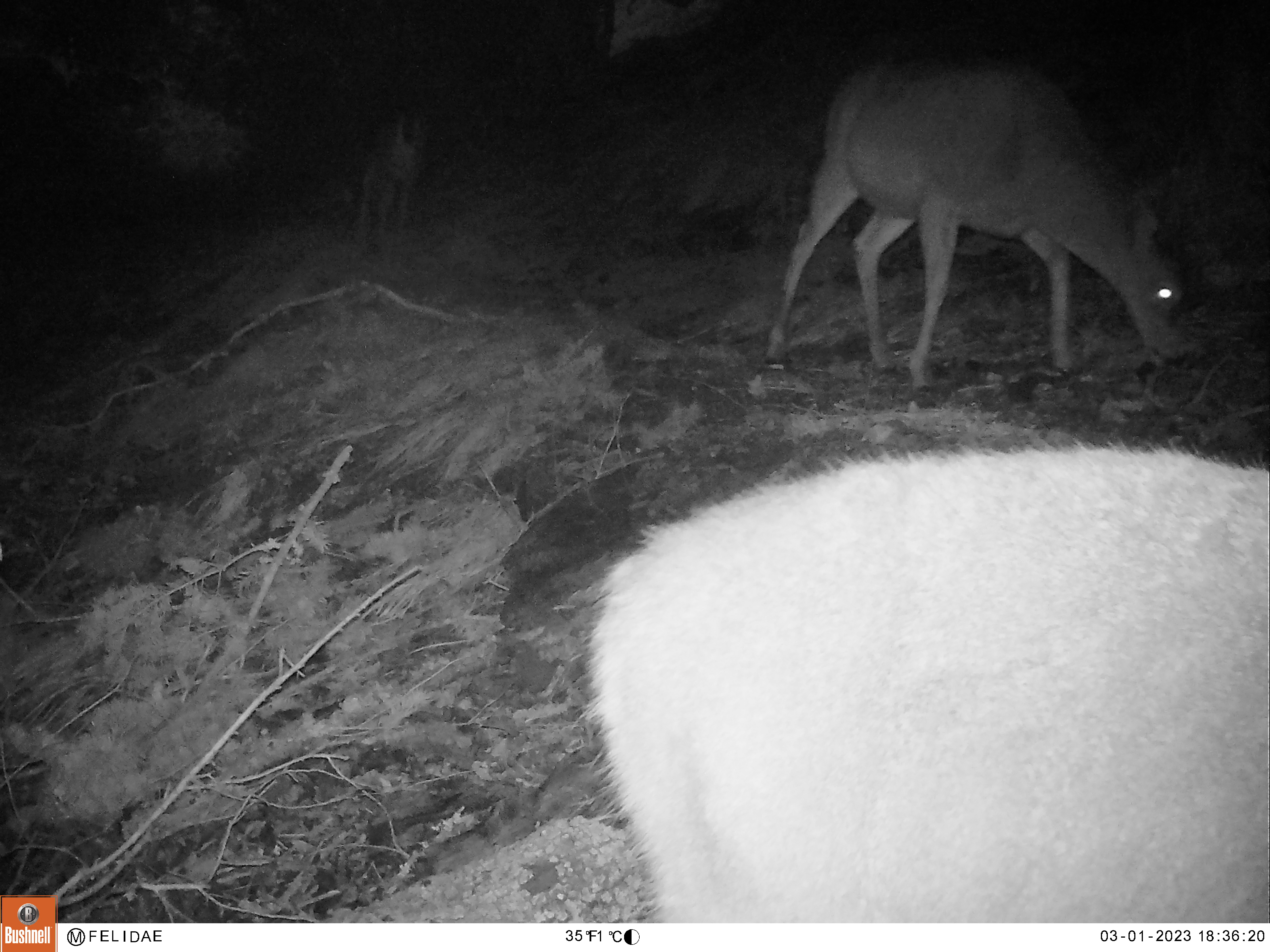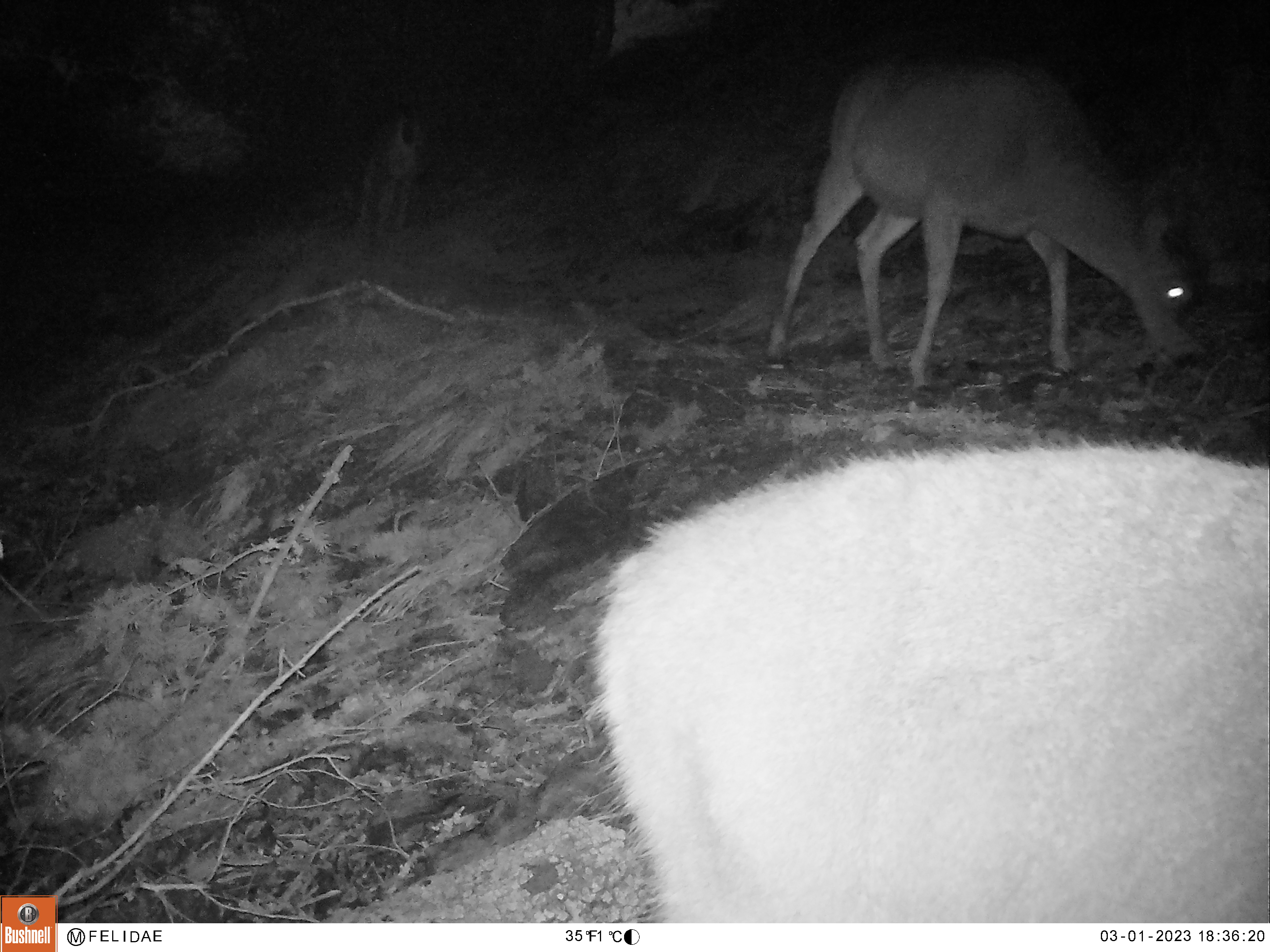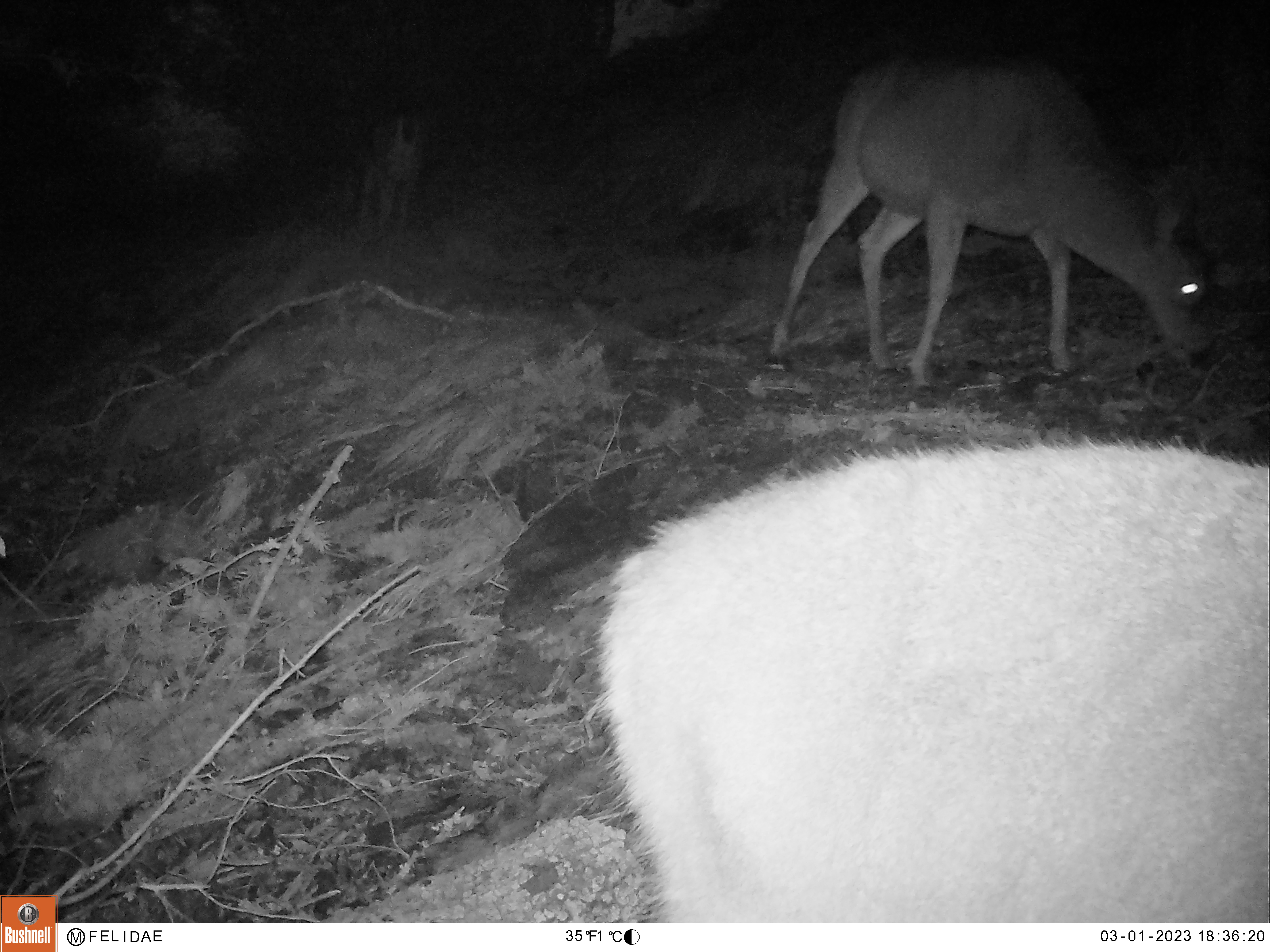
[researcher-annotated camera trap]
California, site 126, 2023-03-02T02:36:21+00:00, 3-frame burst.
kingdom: Animalia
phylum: Chordata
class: Mammalia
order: Artiodactyla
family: Cervidae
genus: Odocoileus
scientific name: Odocoileus hemionus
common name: mule deer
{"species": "mule deer (Odocoileus hemionus)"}